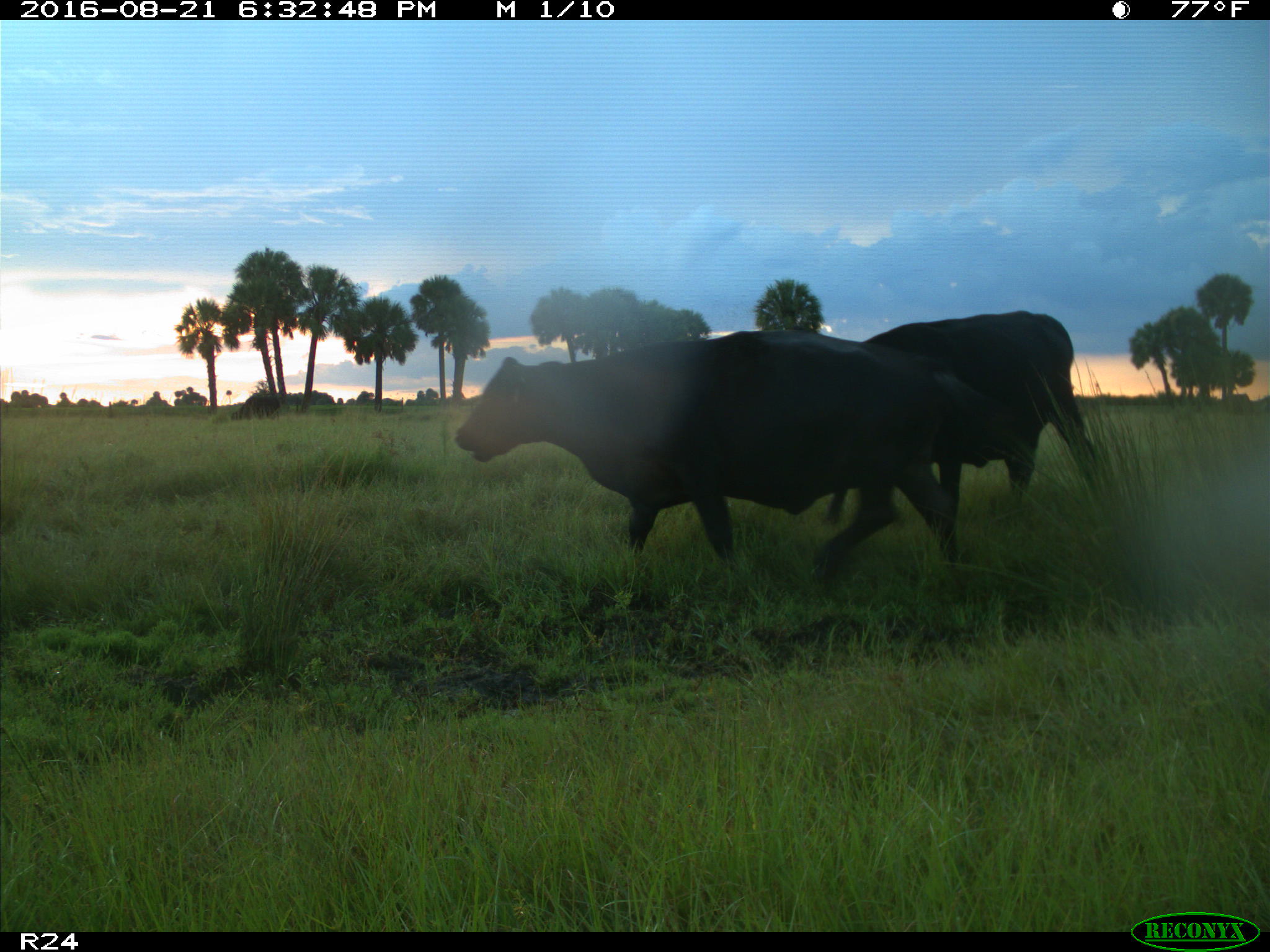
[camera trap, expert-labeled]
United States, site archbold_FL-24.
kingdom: Animalia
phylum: Chordata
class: Mammalia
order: Artiodactyla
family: Bovidae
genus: Bos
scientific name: Bos taurus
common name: domestic cow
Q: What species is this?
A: Bos taurus (domestic cow).